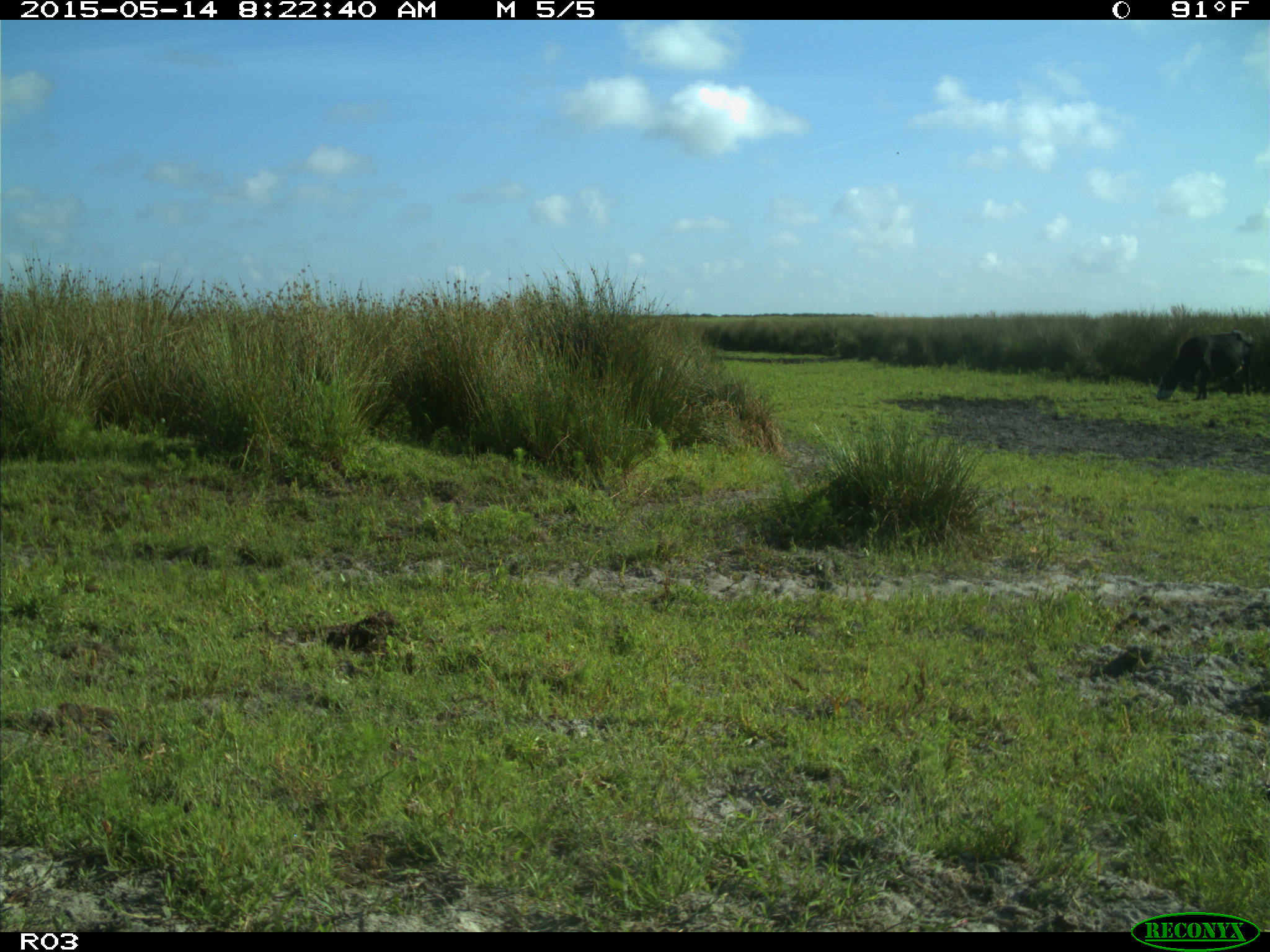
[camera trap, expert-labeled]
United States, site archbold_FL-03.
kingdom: Animalia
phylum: Chordata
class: Mammalia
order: Artiodactyla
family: Bovidae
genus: Bos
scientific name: Bos taurus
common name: domestic cow